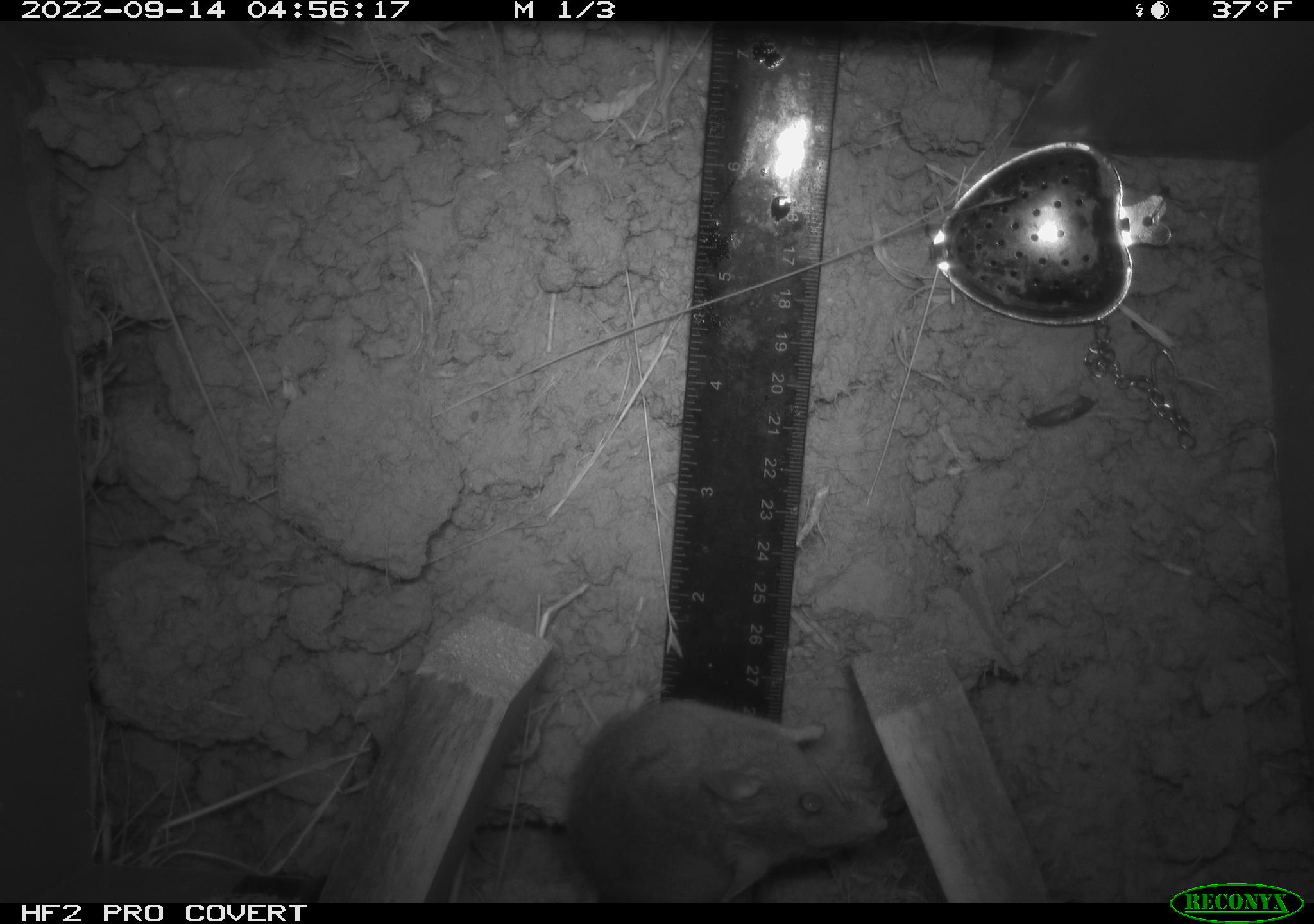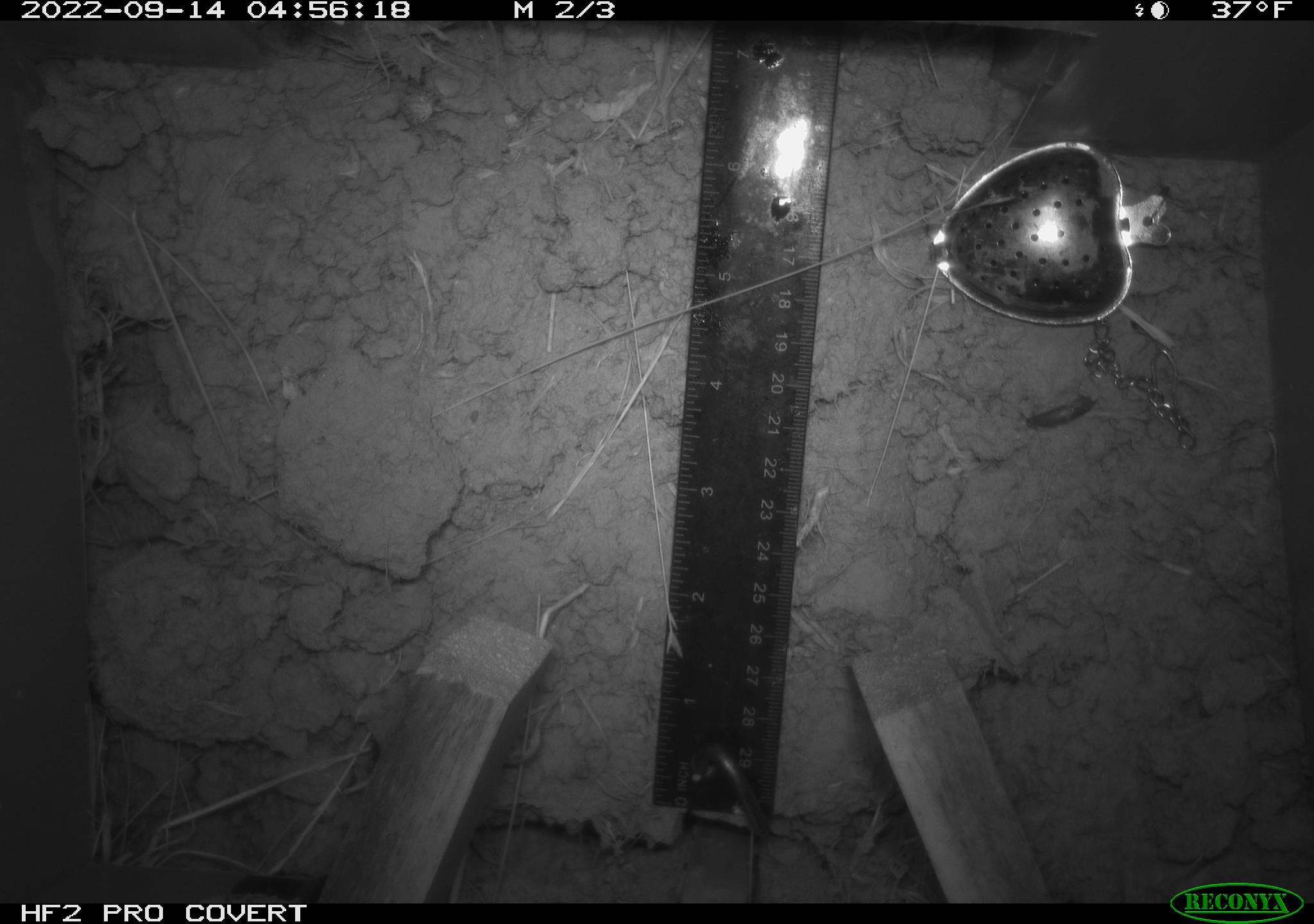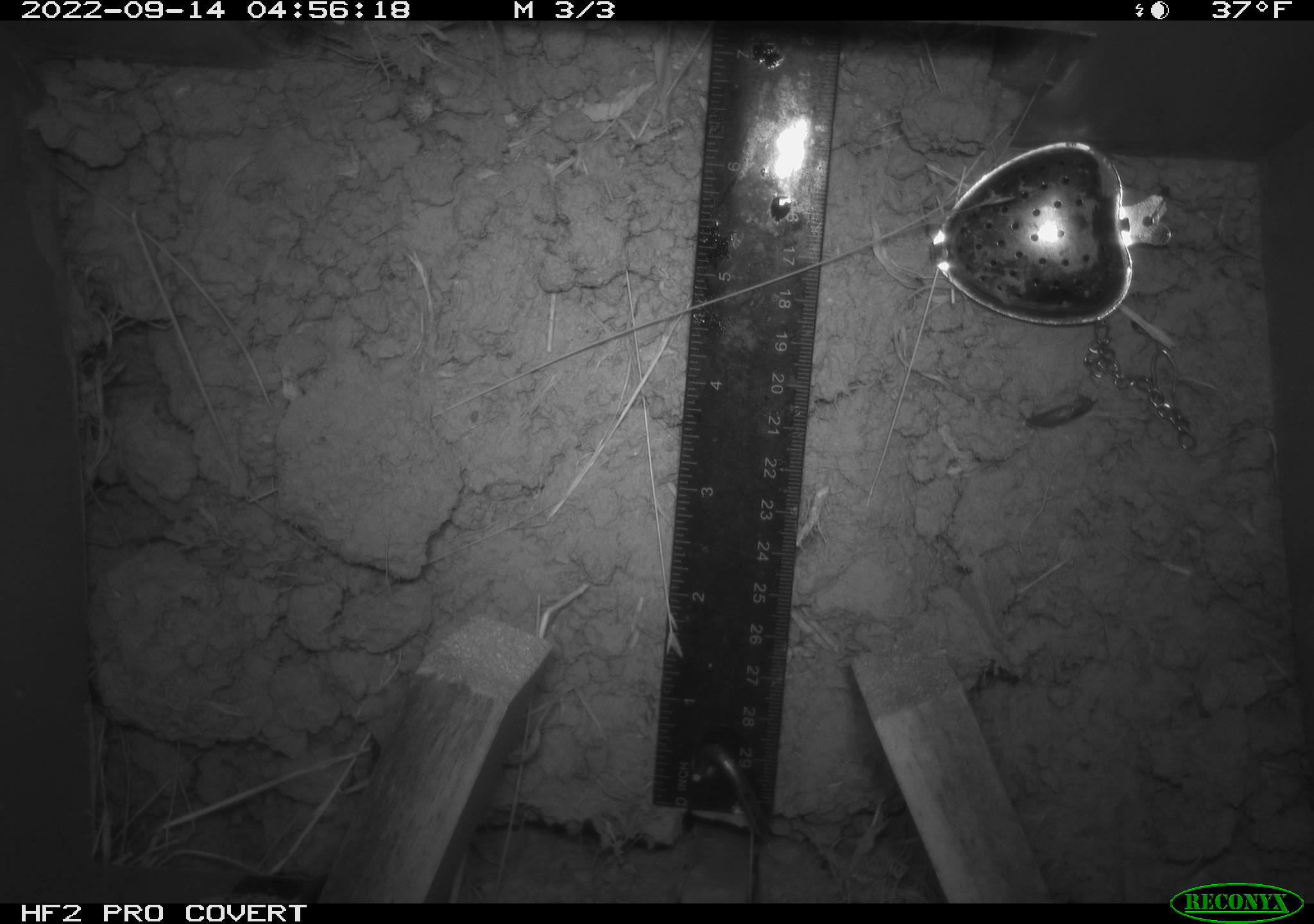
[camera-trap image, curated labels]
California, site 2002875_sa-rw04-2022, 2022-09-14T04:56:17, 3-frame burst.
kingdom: Animalia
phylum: Chordata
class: Mammalia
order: Rodentia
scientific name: Rodentia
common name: mouse species